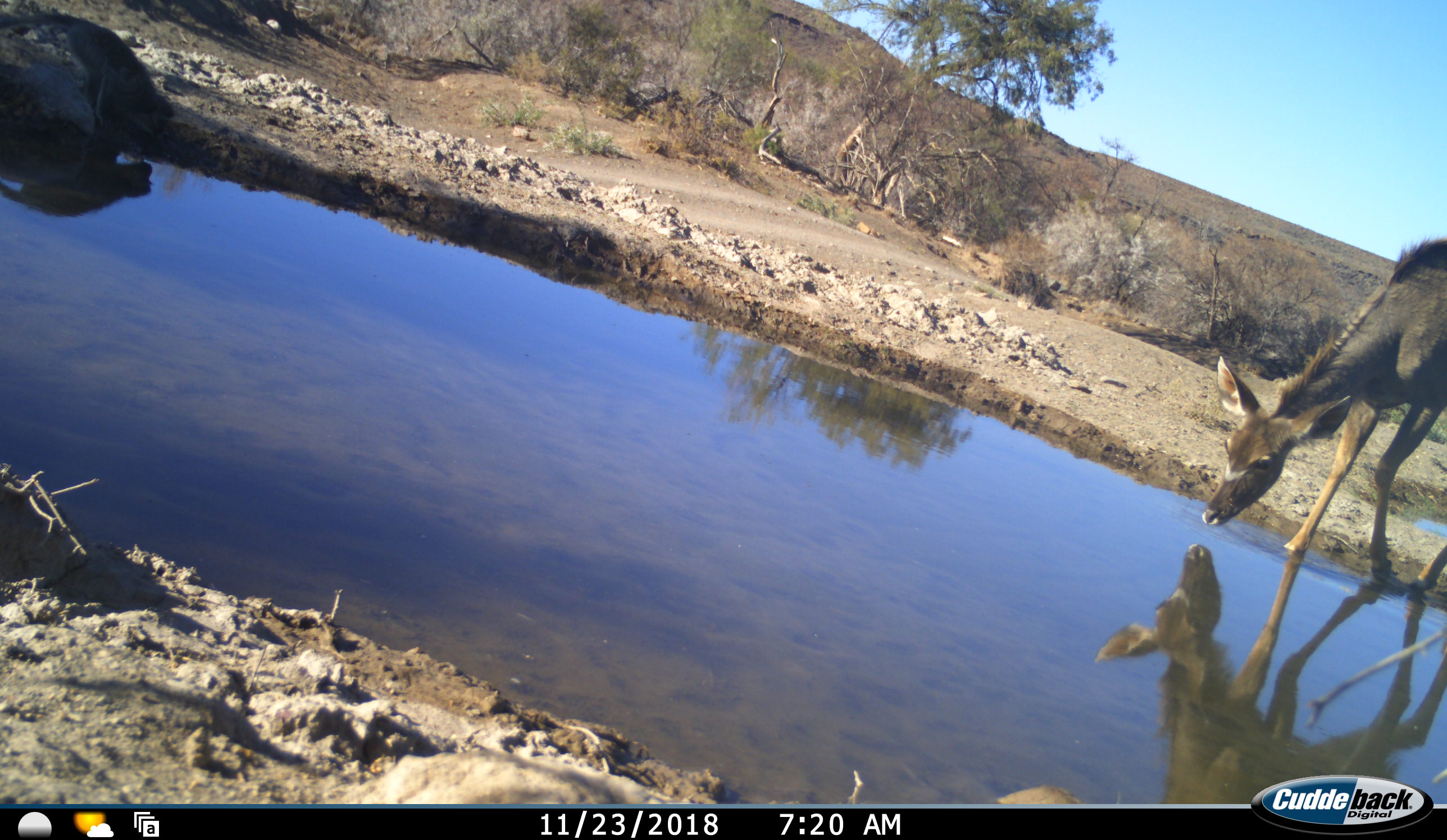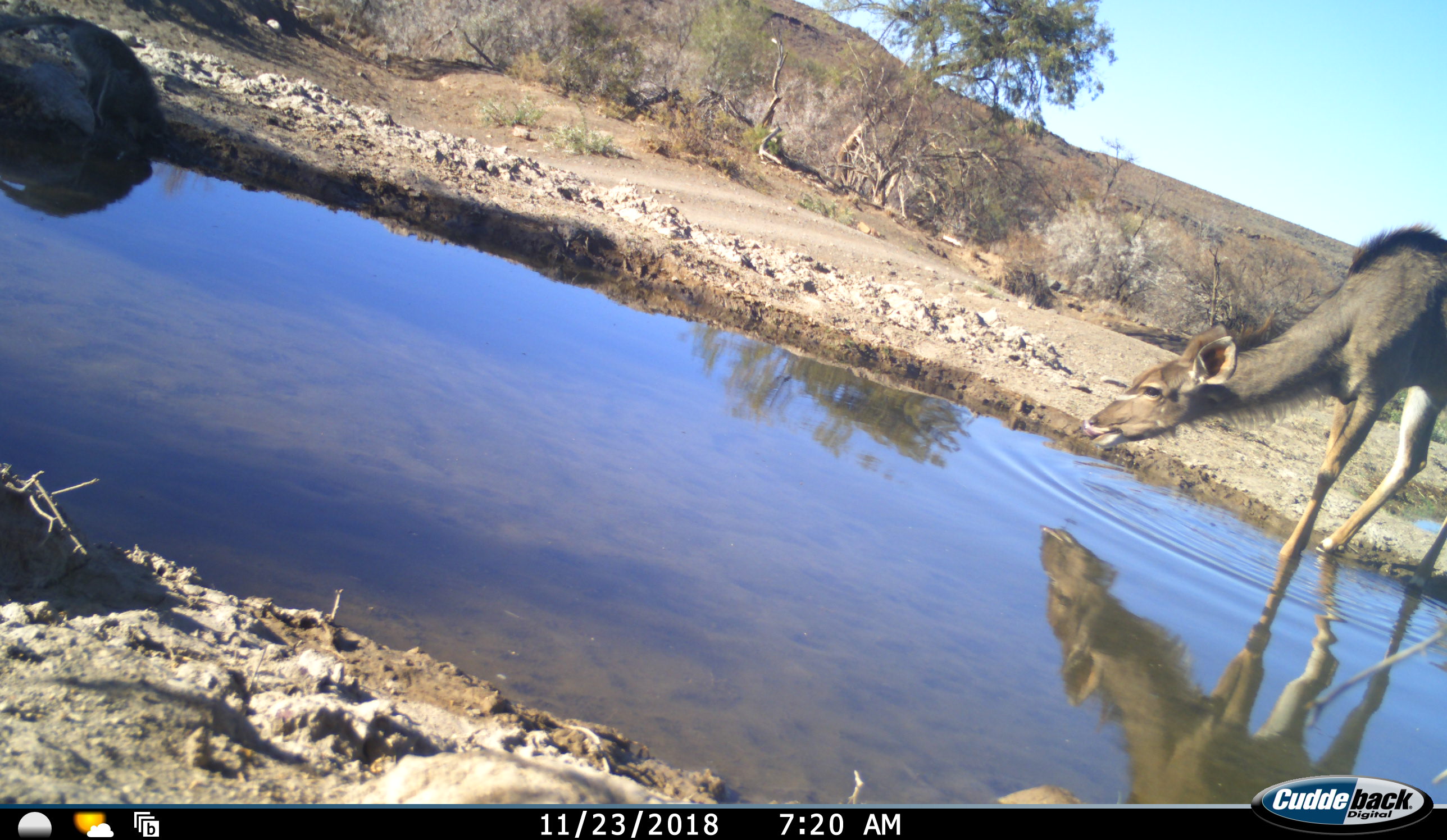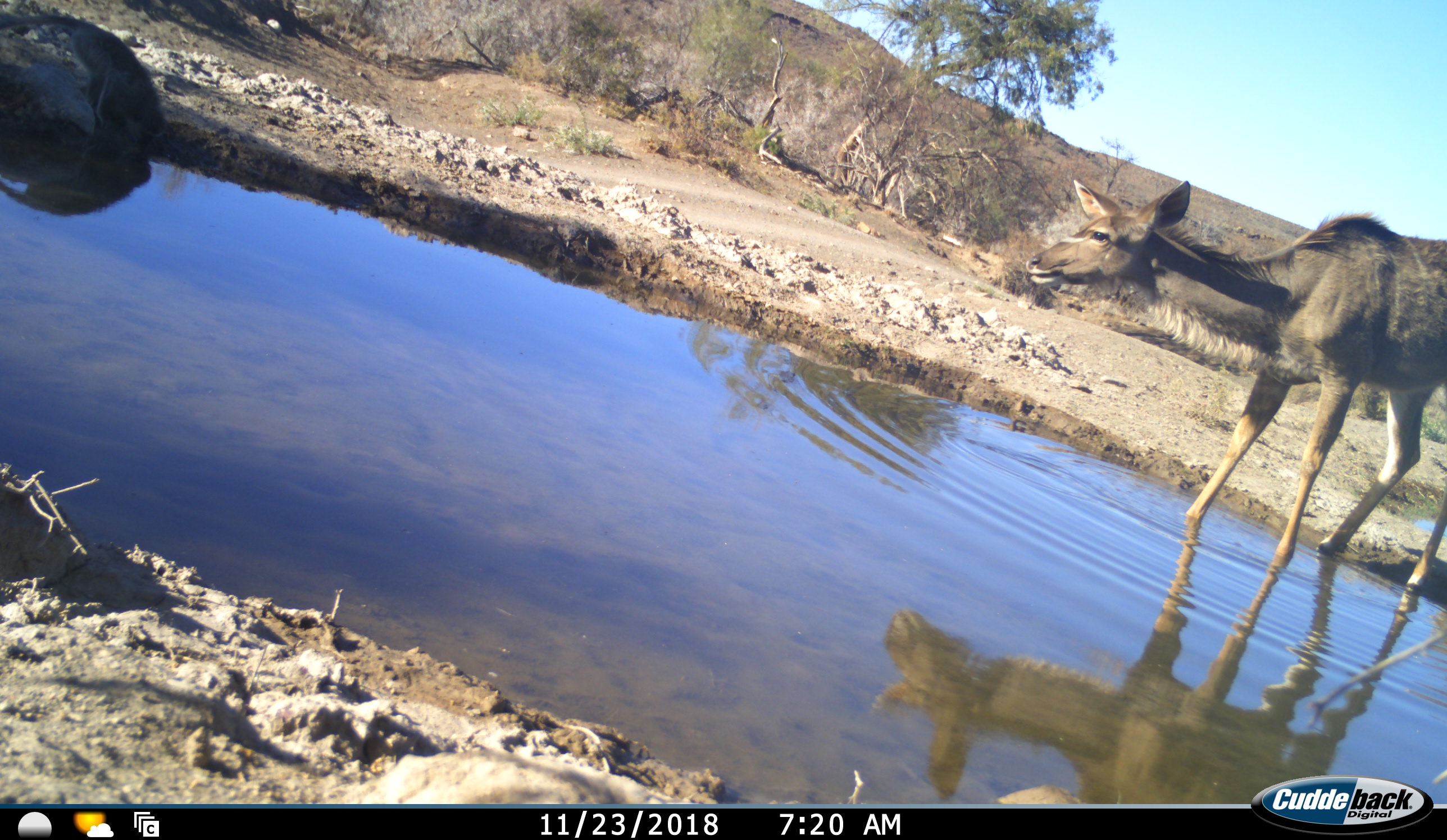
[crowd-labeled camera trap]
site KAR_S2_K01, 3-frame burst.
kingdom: Animalia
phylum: Chordata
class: Mammalia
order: Artiodactyla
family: Bovidae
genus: Tragelaphus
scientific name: Tragelaphus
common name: kudu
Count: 1.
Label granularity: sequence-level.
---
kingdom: Animalia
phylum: Chordata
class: Mammalia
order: Primates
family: Cercopithecidae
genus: Chlorocebus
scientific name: Chlorocebus pygerythrus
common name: vervet monkey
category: monkeyvervet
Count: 1.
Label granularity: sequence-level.